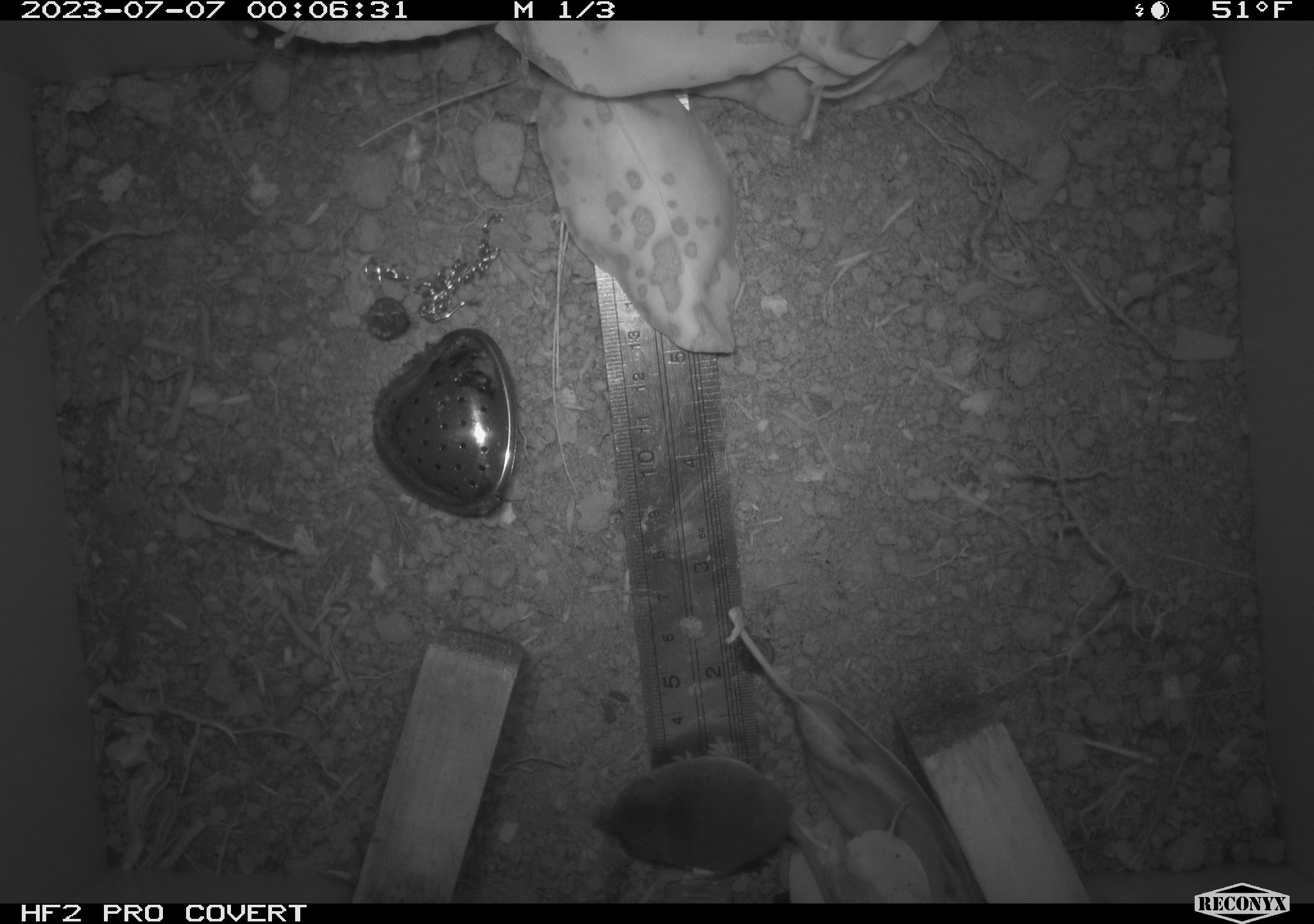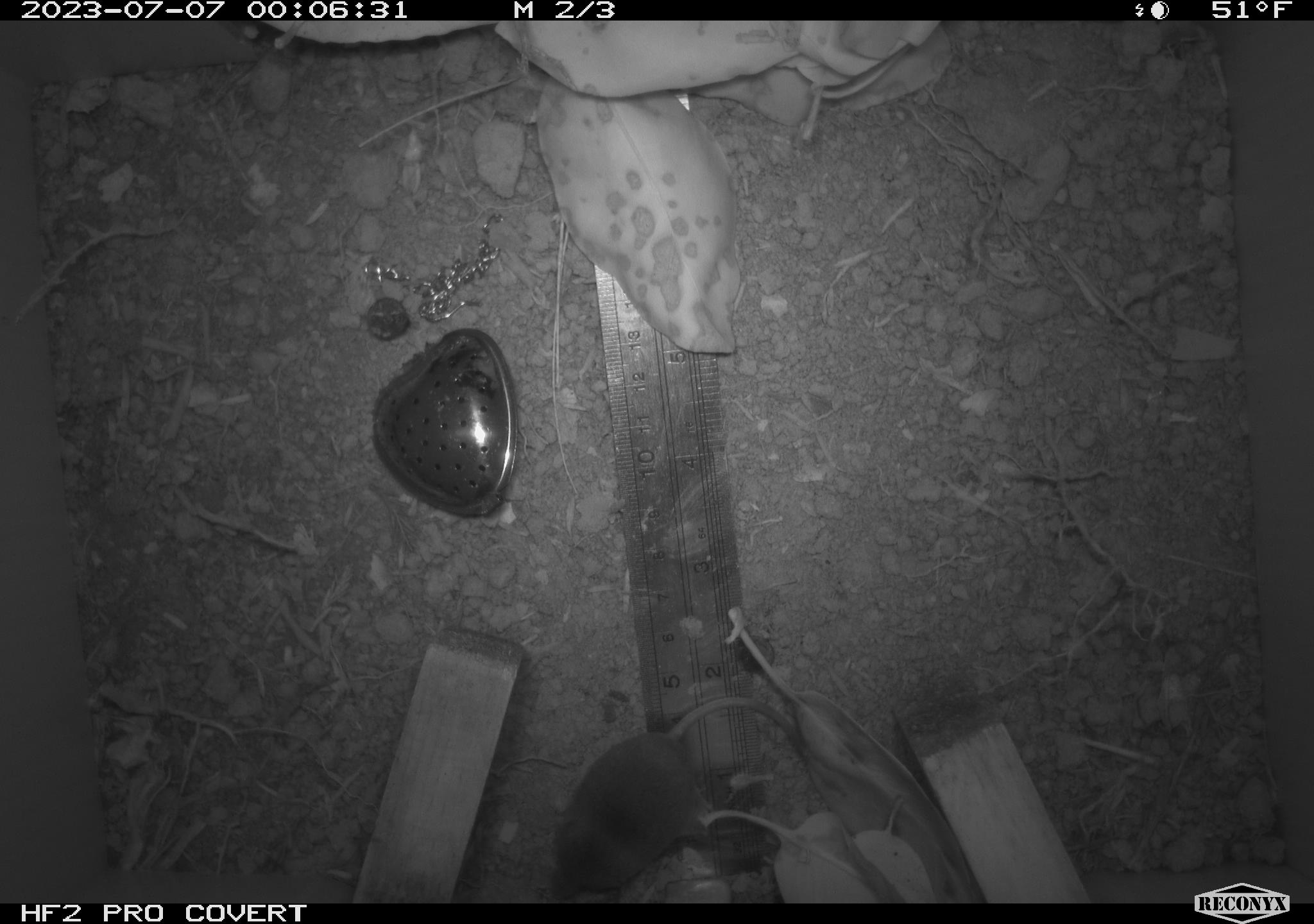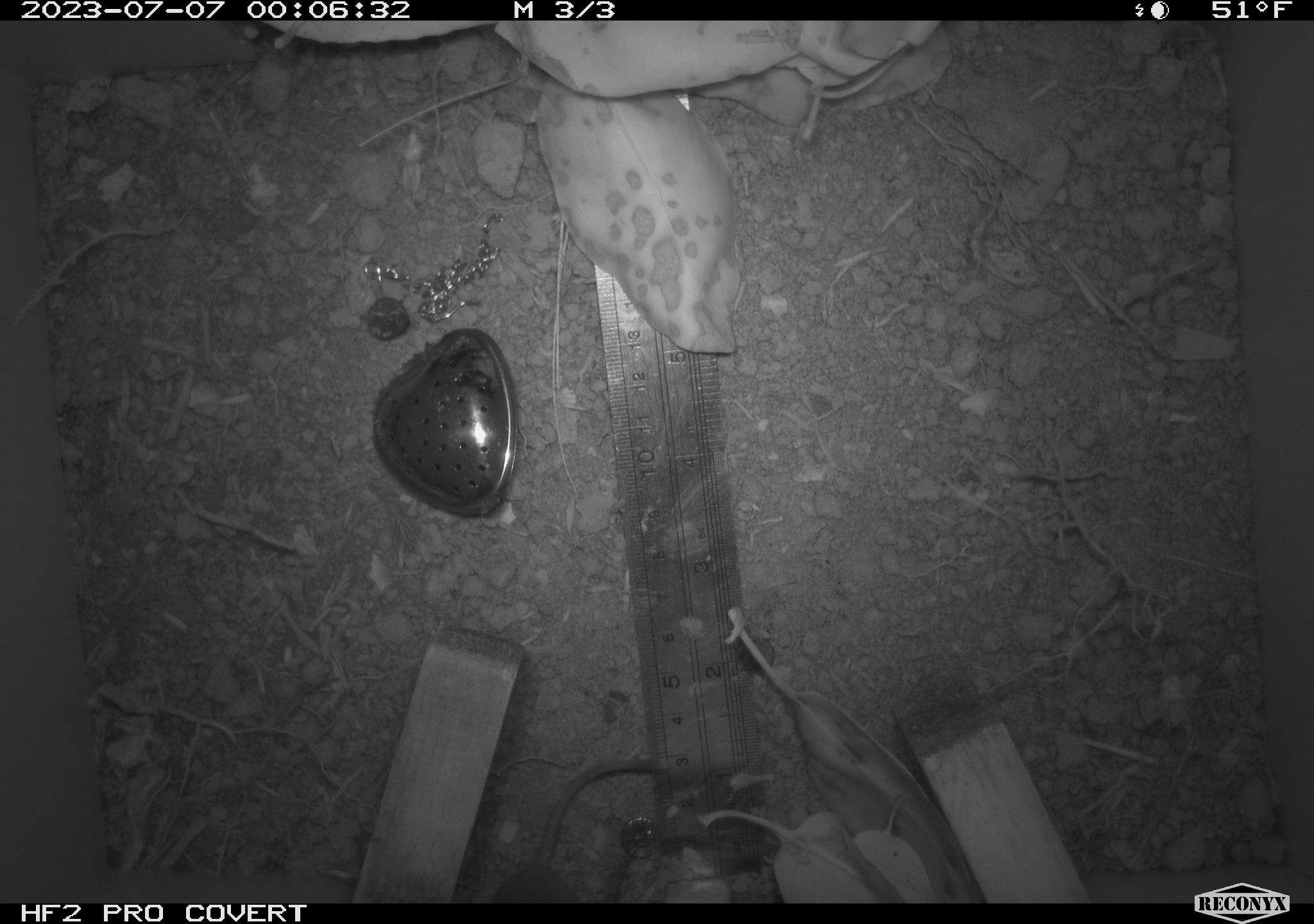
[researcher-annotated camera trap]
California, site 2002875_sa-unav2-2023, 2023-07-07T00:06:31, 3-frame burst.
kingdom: Animalia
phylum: Chordata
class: Mammalia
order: Eulipotyphla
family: Soricidae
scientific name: Soricidae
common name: shrews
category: soricidae family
Soricidae family (shrews) (Soricidae).